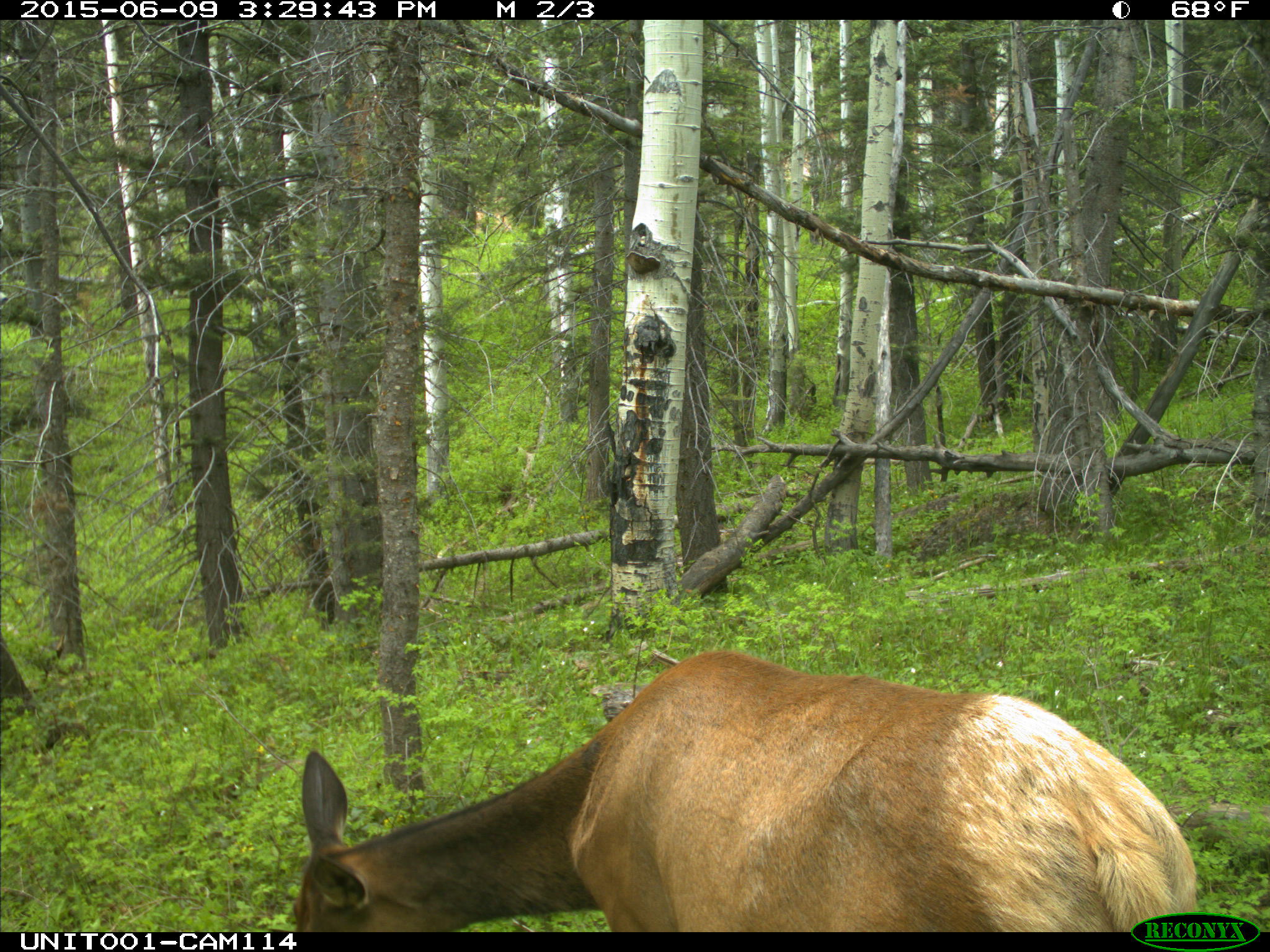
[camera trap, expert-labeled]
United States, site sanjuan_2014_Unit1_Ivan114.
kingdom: Animalia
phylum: Chordata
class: Mammalia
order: Artiodactyla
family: Cervidae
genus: Cervus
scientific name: Cervus elaphus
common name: red deer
Cervus elaphus (red deer).